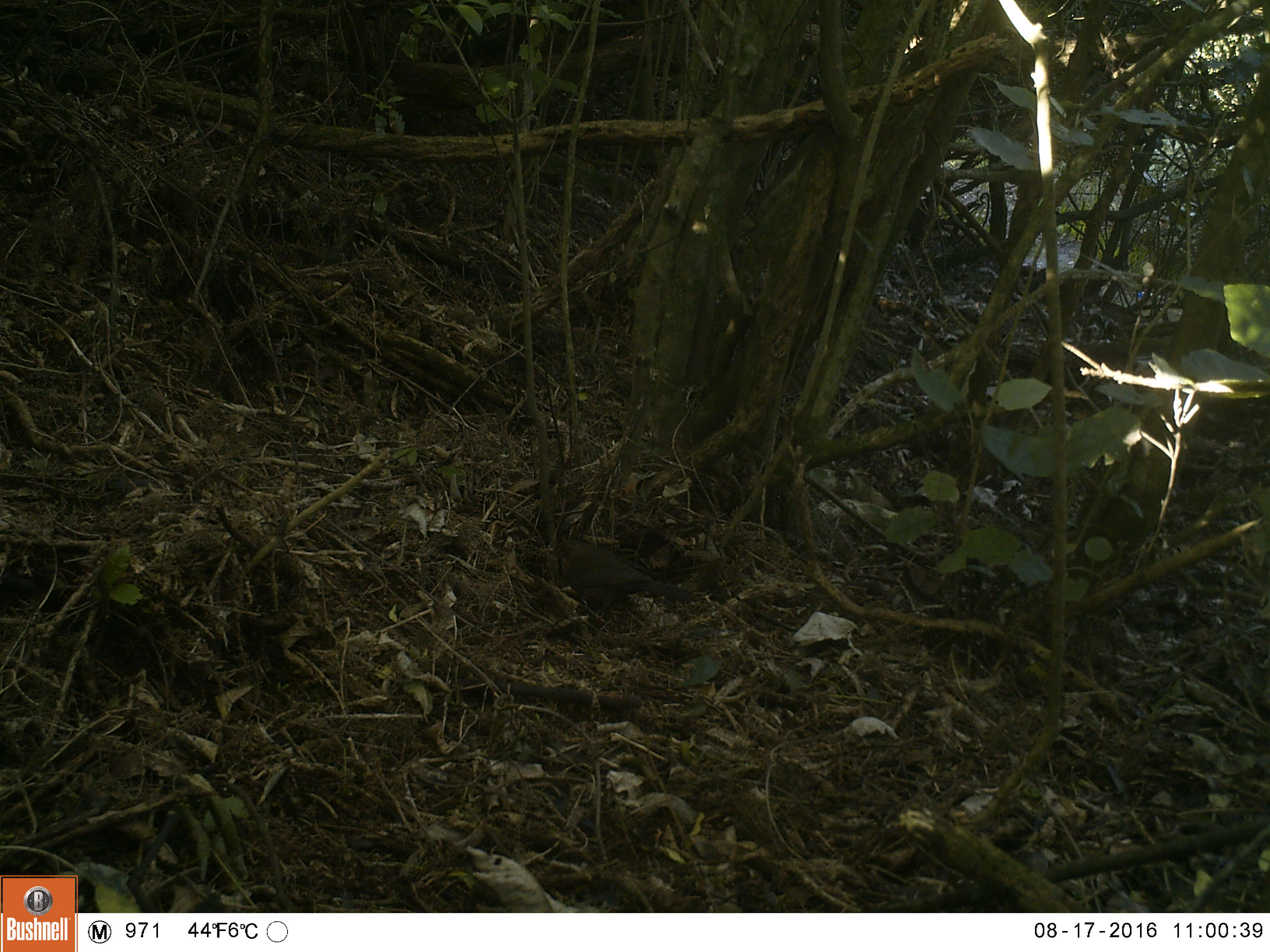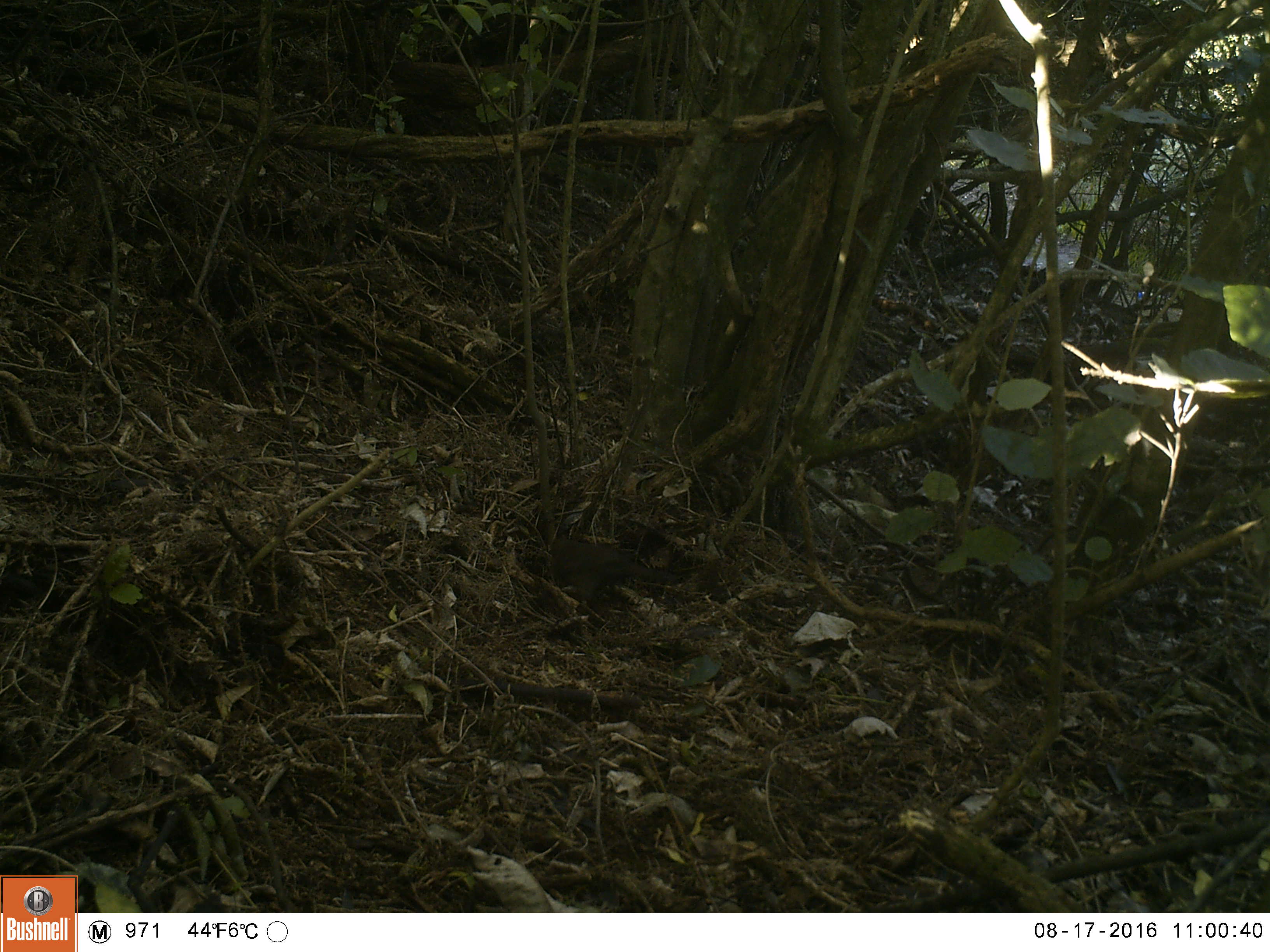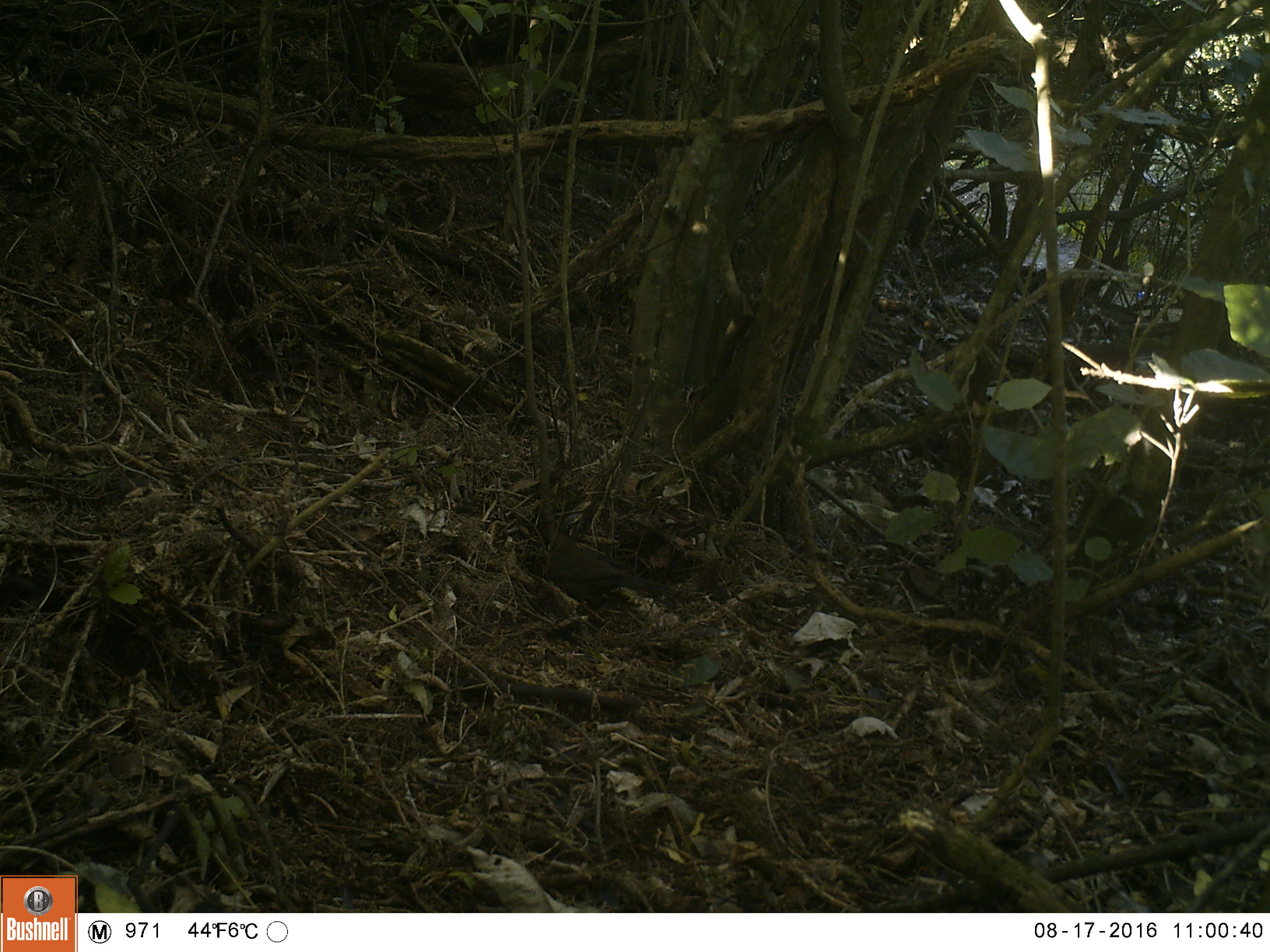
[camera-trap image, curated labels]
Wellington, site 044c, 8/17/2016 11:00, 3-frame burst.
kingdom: Animalia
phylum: Chordata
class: Aves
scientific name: Aves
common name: bird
Bird (Aves).